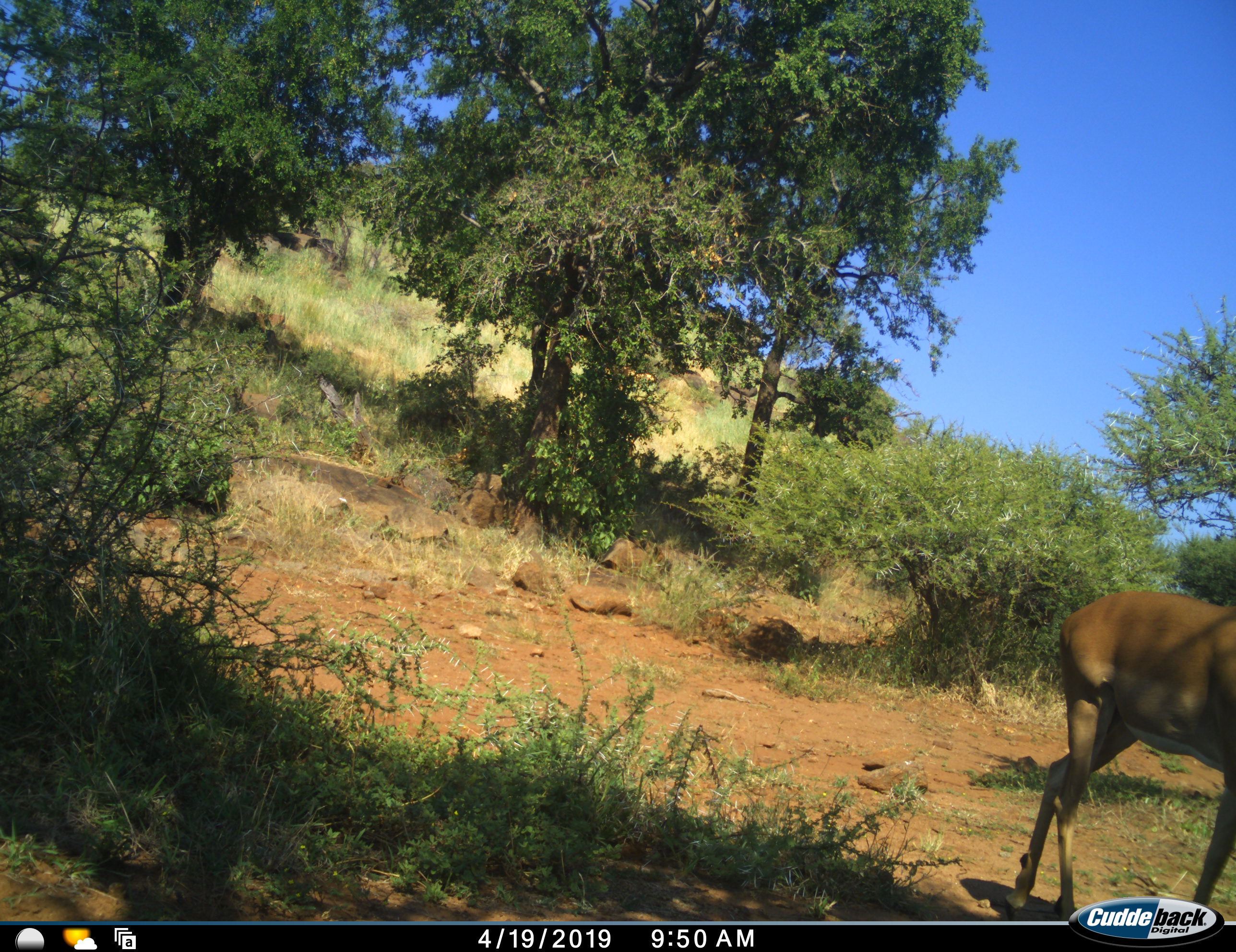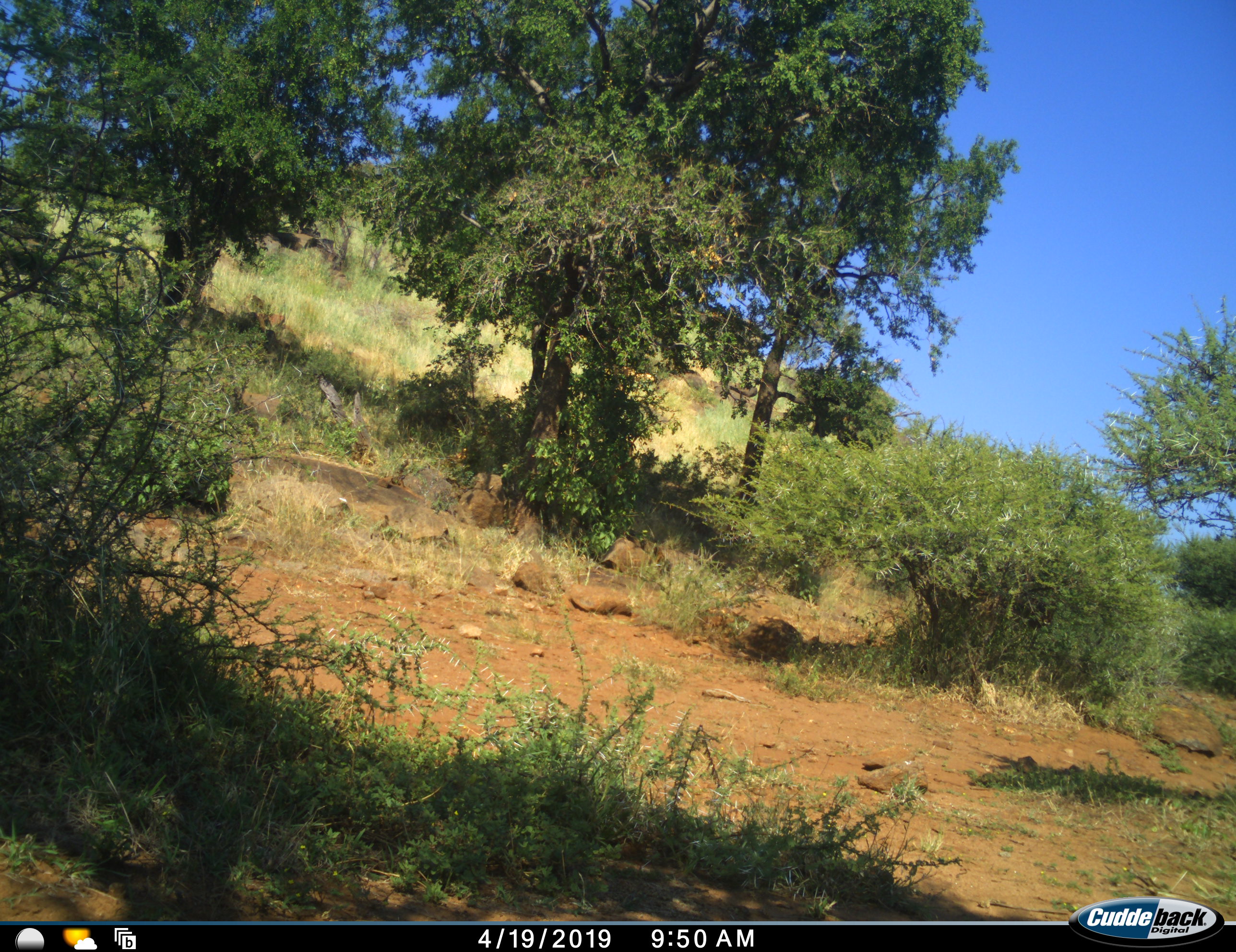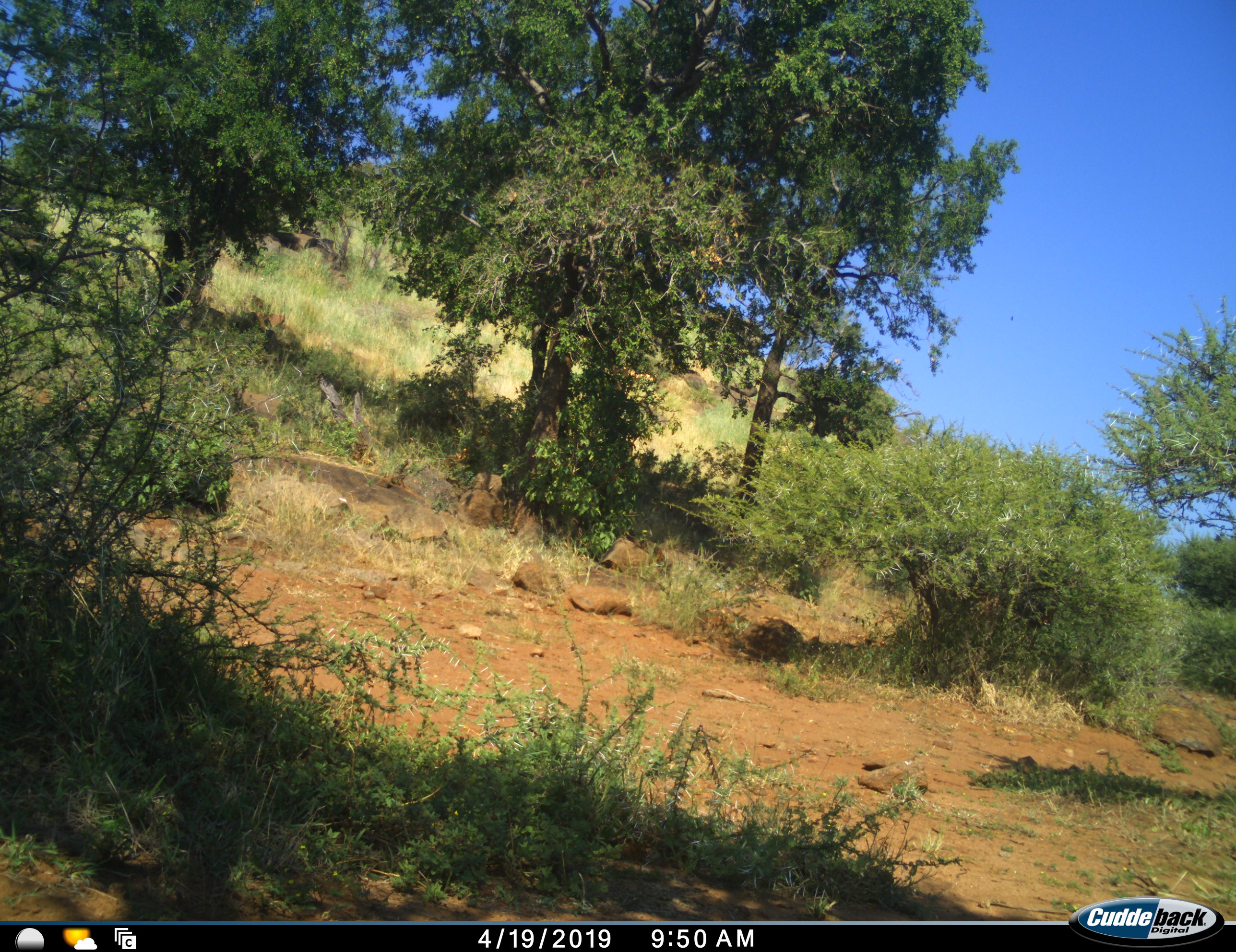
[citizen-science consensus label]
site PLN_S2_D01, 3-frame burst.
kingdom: Animalia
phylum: Chordata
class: Mammalia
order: Artiodactyla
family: Bovidae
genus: Aepyceros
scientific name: Aepyceros melampus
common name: impala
Impala (Aepyceros melampus), count 1. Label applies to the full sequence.